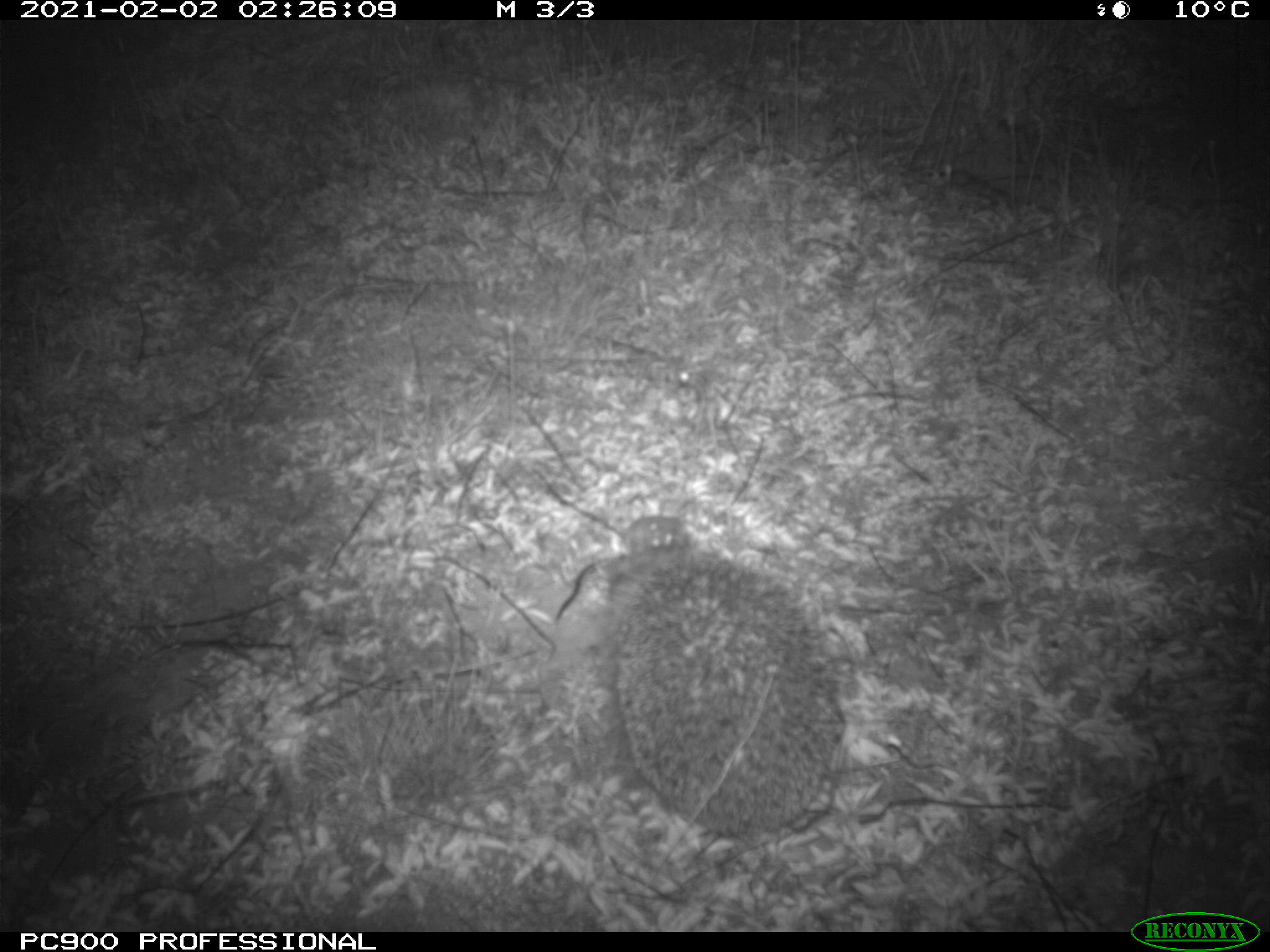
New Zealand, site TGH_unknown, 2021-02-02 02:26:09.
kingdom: Animalia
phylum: Chordata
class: Mammalia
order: Eulipotyphla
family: Erinaceidae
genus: Erinaceus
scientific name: Erinaceus europaeus europaeus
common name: european hedgehog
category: hedgehog